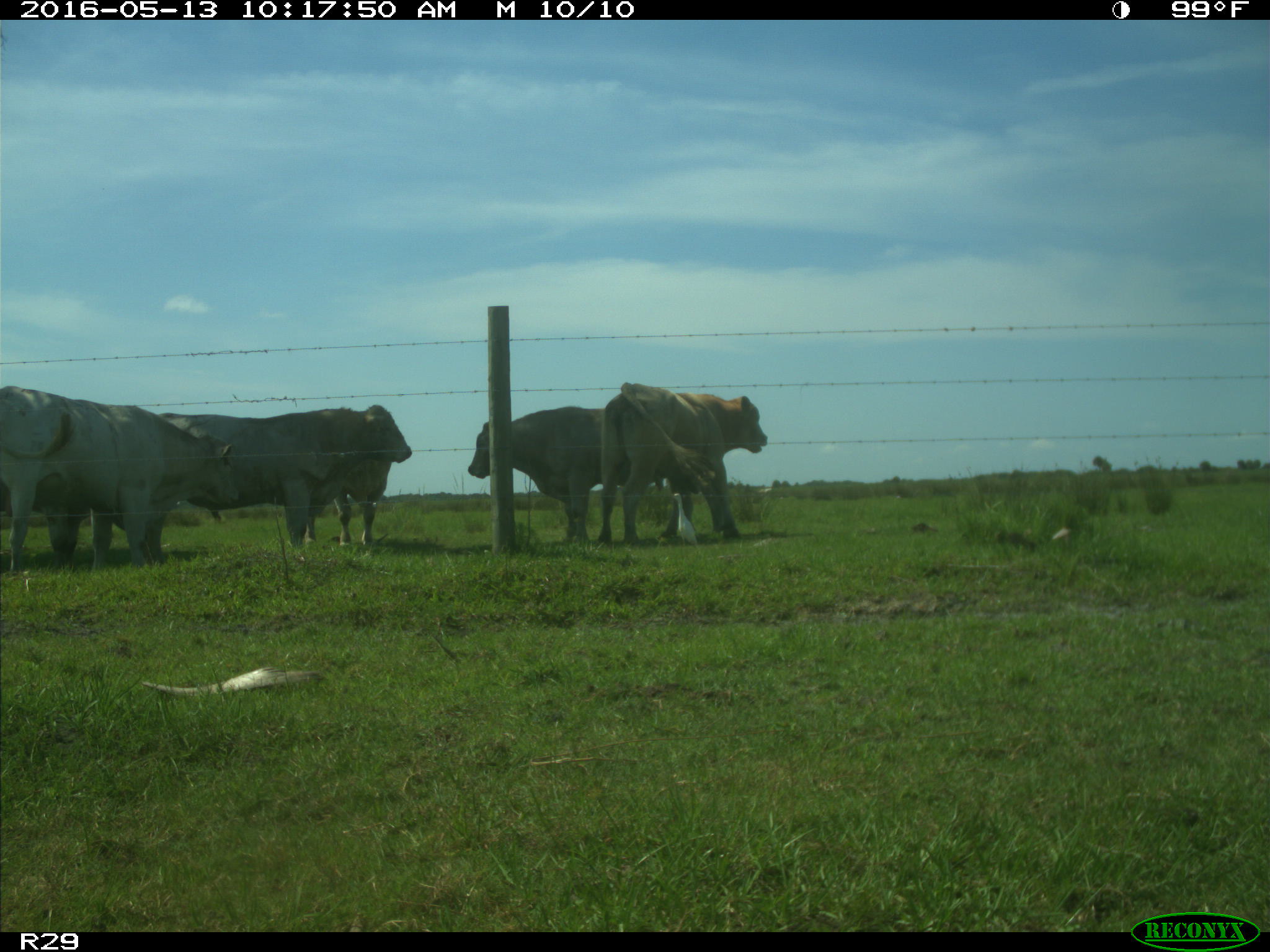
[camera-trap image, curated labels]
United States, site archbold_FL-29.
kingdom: Animalia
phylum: Chordata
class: Mammalia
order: Artiodactyla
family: Bovidae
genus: Bos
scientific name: Bos taurus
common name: domestic cow